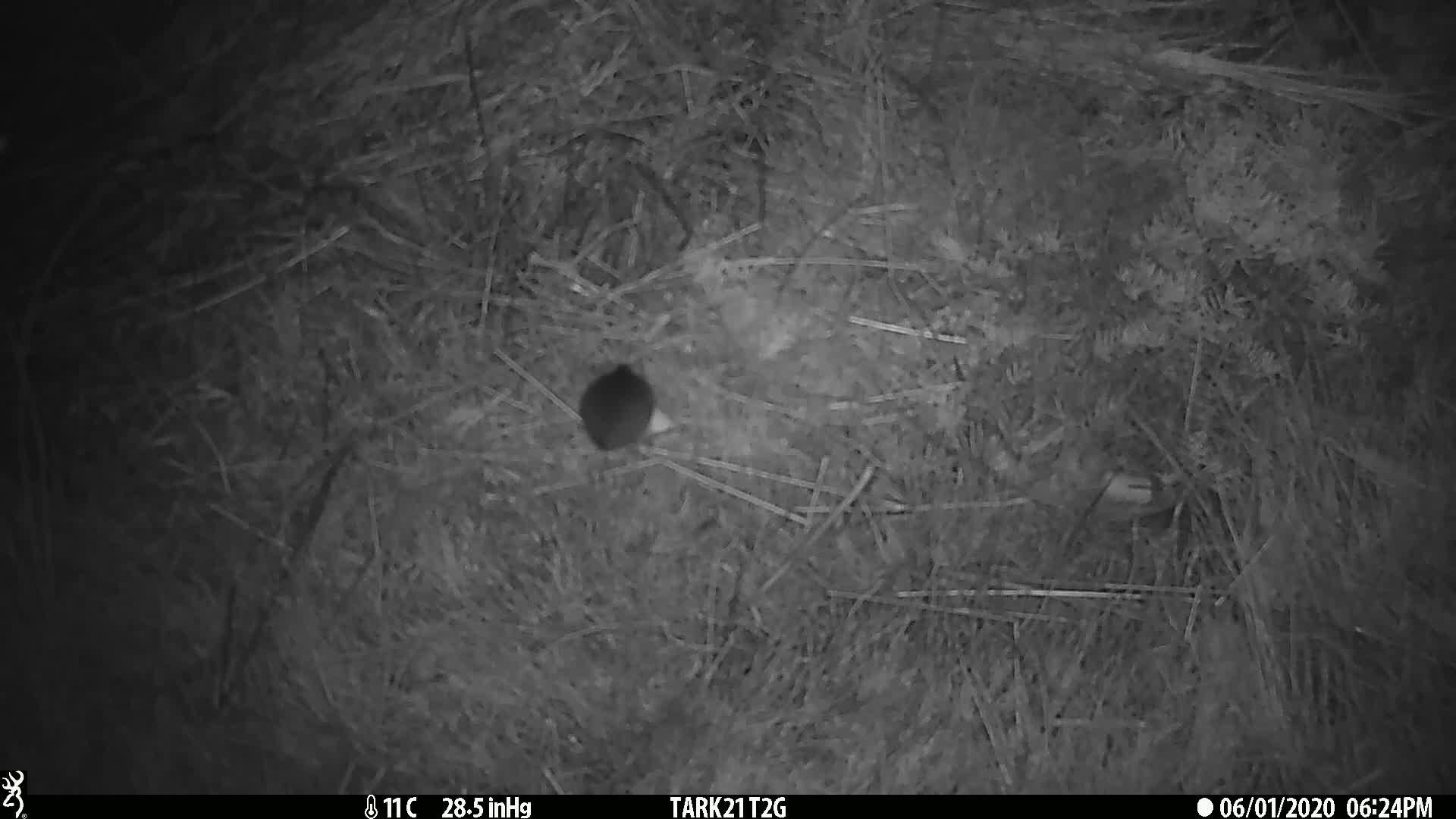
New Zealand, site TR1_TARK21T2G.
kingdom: Animalia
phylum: Chordata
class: Mammalia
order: Rodentia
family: Muridae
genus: Mus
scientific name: Mus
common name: mouse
Mouse (Mus).